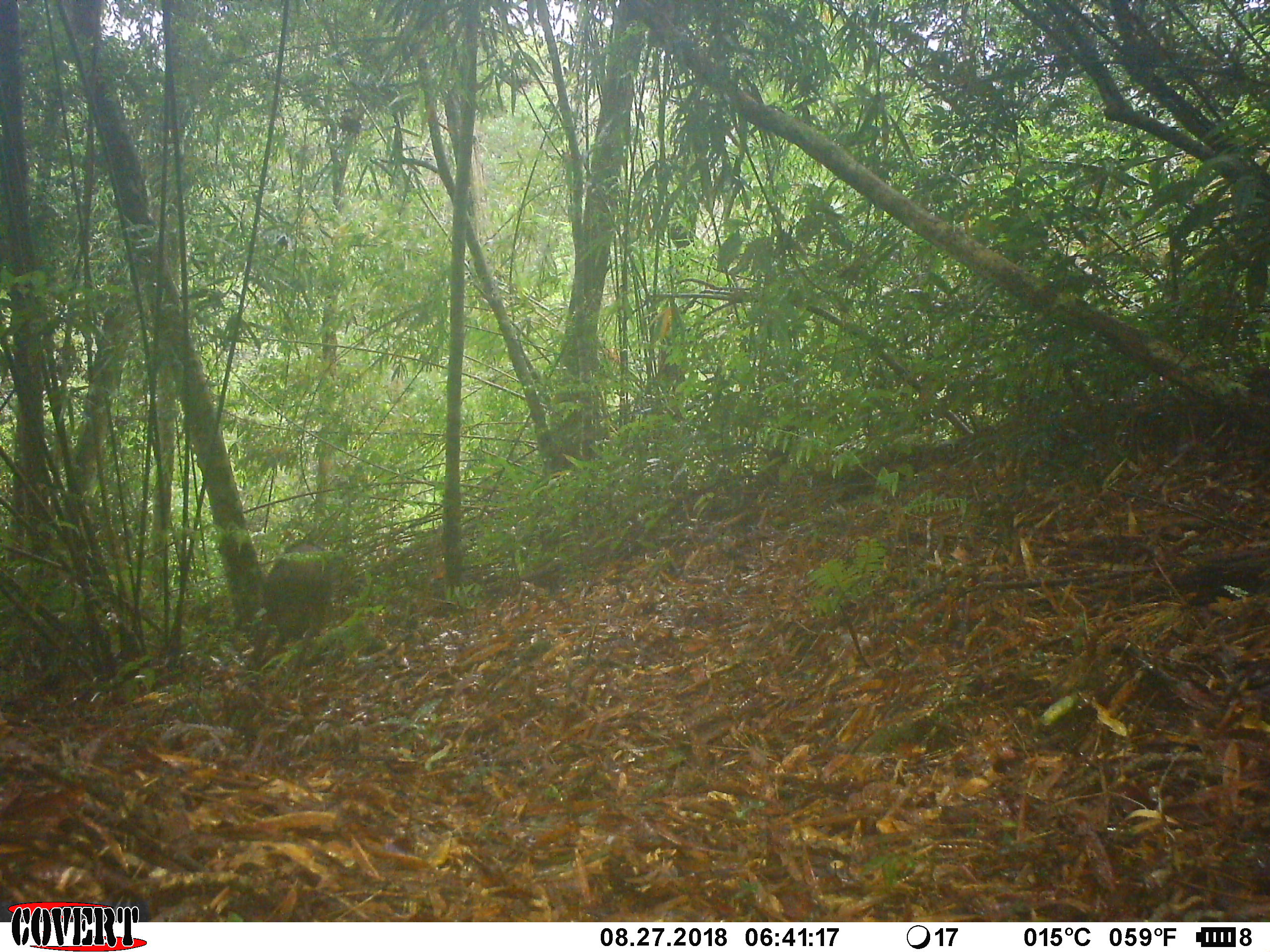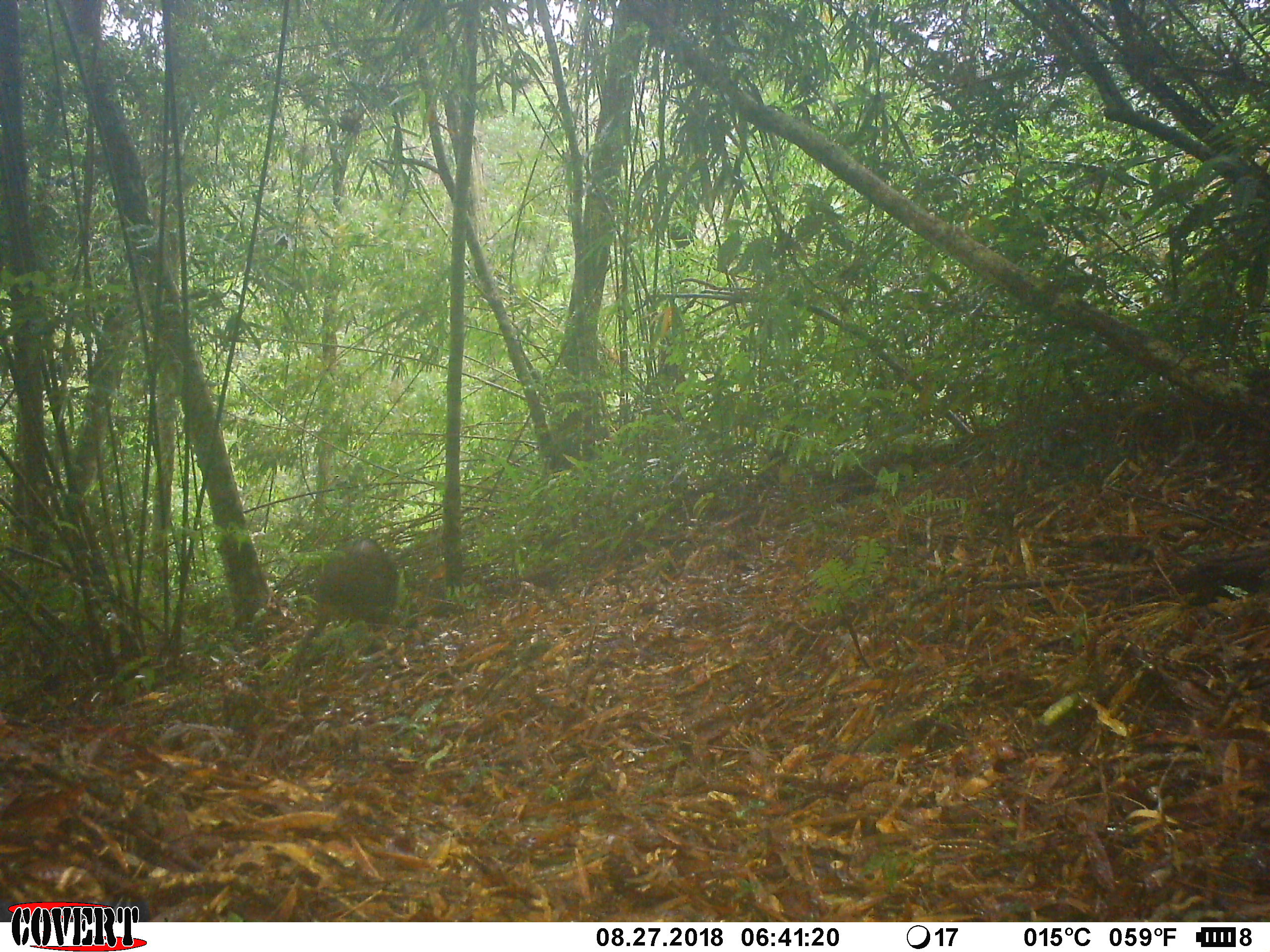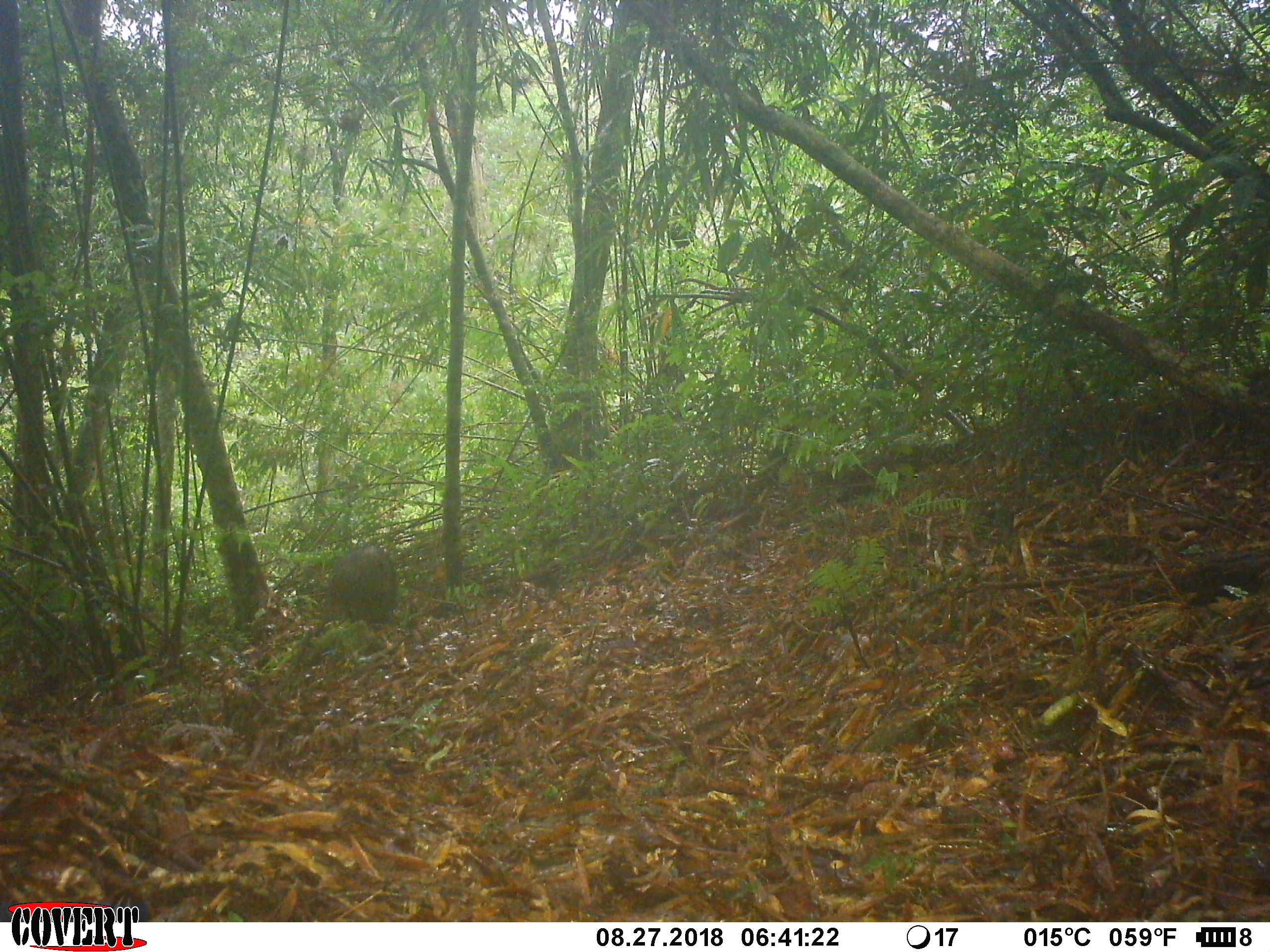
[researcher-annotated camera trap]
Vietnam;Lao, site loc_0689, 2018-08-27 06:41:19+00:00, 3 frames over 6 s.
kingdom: Animalia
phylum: Chordata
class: Mammalia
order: Artiodactyla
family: Suidae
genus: Sus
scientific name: Sus scrofa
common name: eurasian wild pig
Eurasian wild pig (Sus scrofa). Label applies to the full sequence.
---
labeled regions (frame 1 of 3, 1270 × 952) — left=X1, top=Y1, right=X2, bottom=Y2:
eurasian wild pig: left=249, top=540, right=330, bottom=662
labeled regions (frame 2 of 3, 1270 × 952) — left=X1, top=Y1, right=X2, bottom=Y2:
eurasian wild pig: left=300, top=537, right=397, bottom=647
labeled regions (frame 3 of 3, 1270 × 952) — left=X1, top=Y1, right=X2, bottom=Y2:
eurasian wild pig: left=315, top=545, right=395, bottom=634